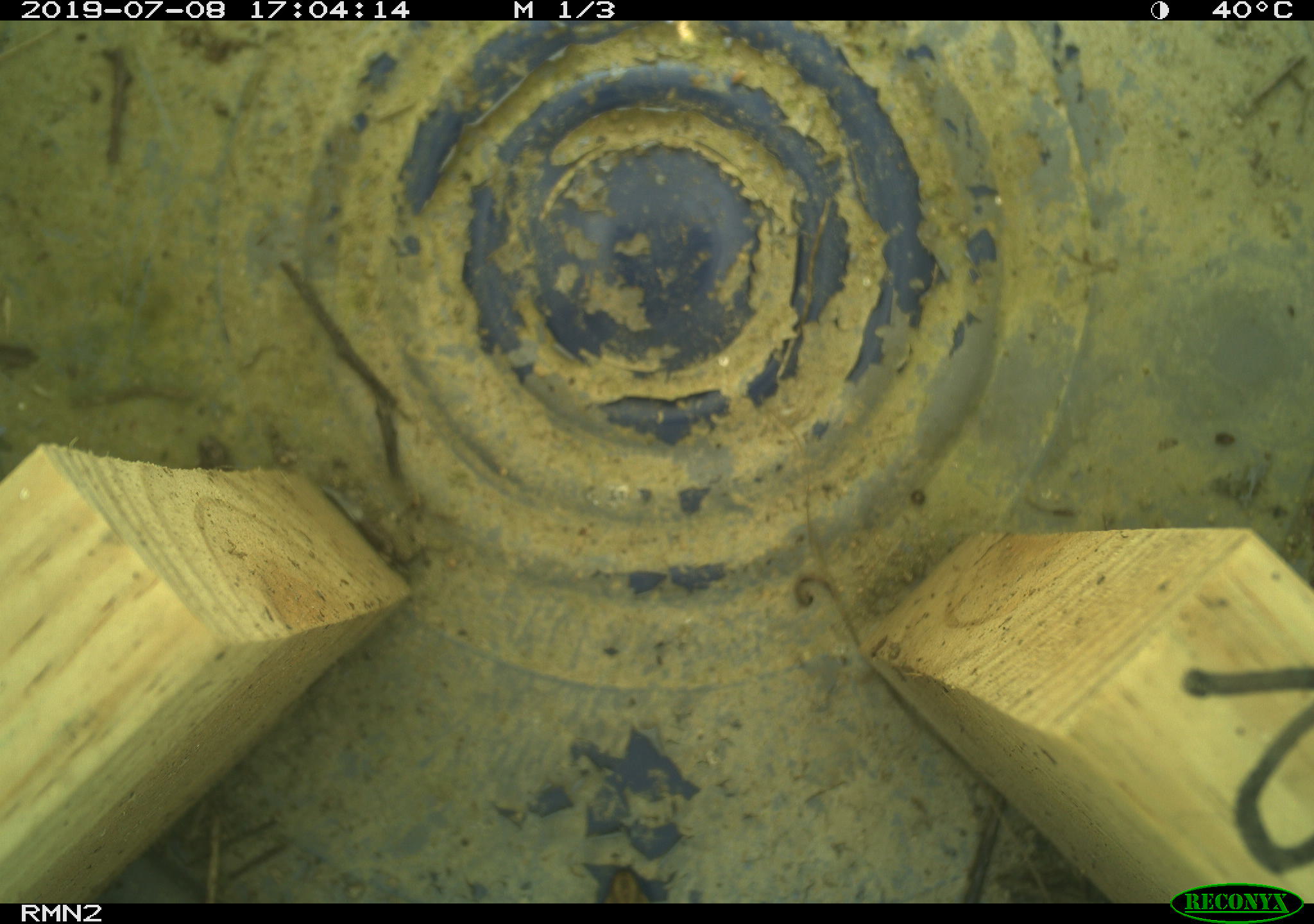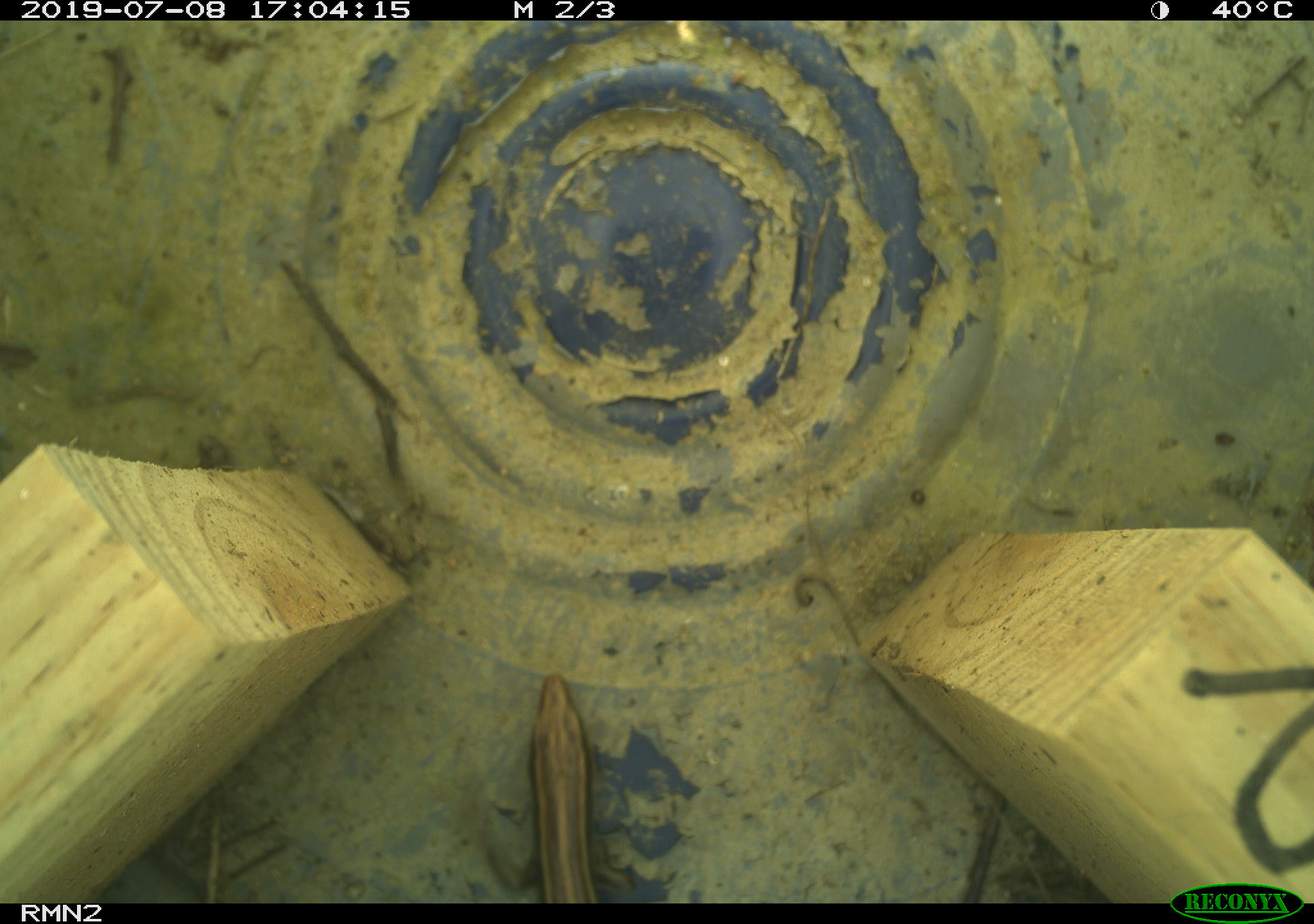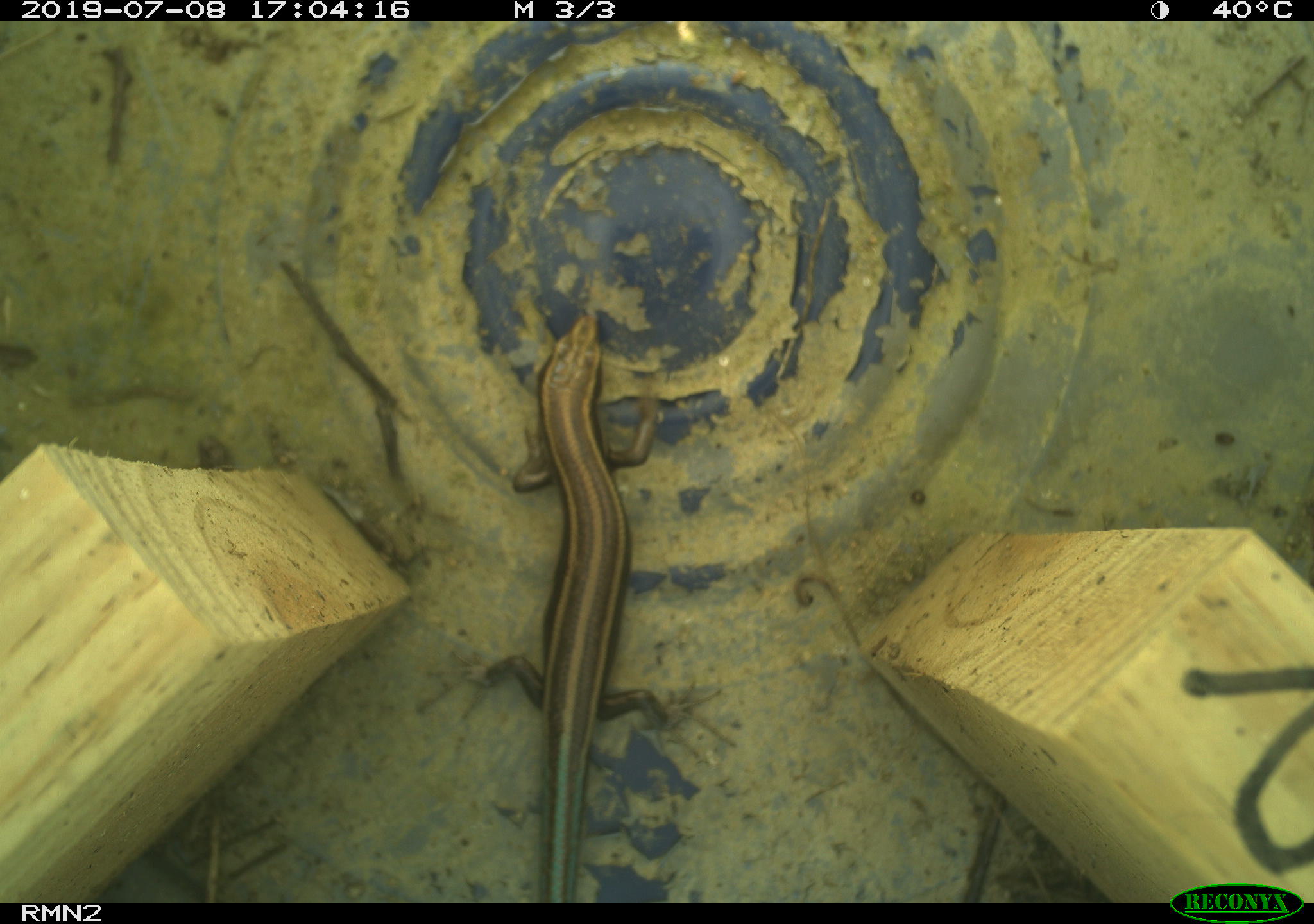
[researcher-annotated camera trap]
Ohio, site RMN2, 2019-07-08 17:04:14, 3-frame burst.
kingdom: Animalia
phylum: Chordata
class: Reptilia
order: Squamata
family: Scincidae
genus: Plestiodon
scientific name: Plestiodon fasciatus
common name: common five-lined skink